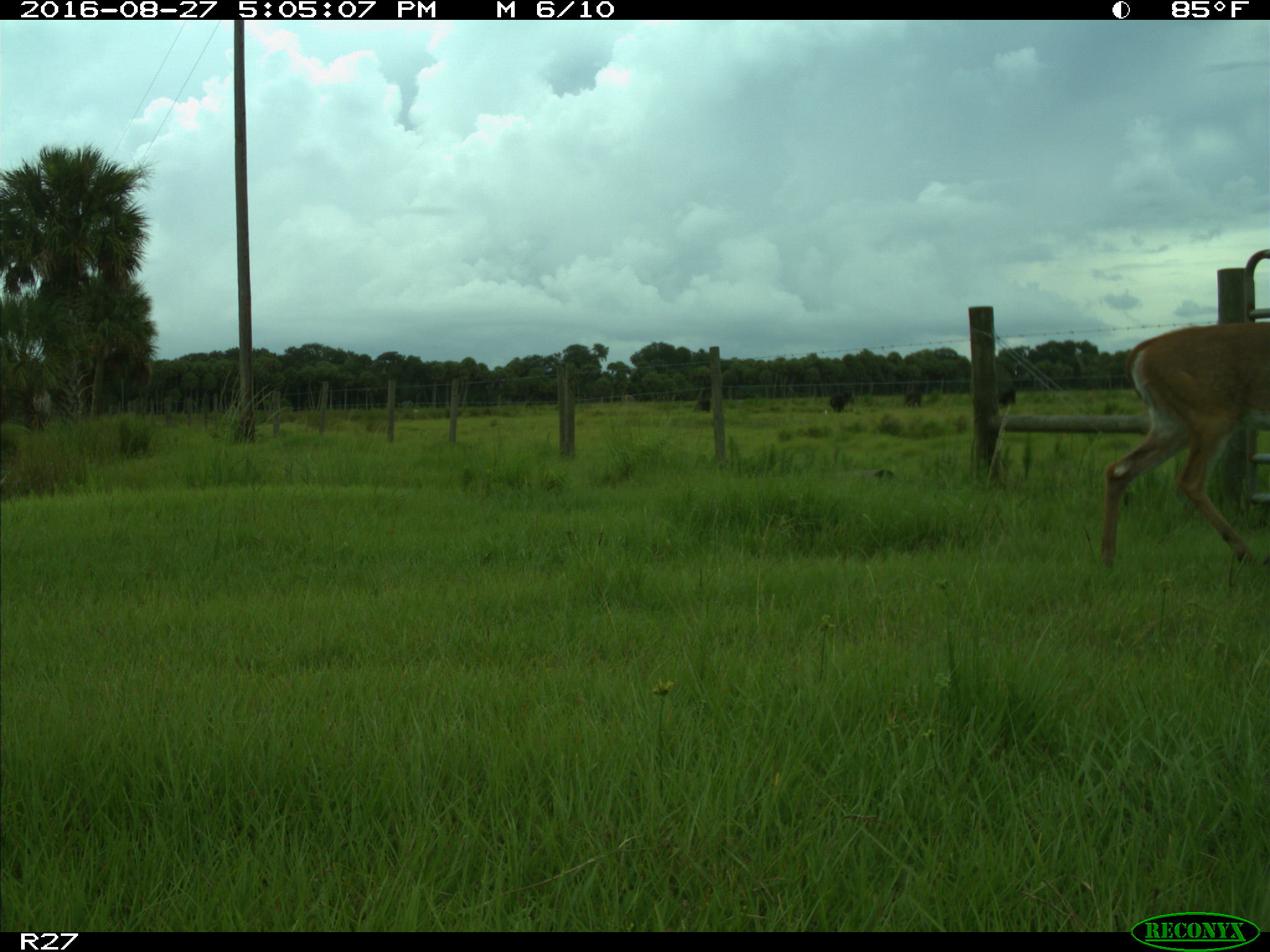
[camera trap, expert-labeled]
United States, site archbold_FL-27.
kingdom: Animalia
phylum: Chordata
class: Mammalia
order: Artiodactyla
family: Cervidae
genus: Odocoileus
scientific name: Odocoileus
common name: deer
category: unidentified deer